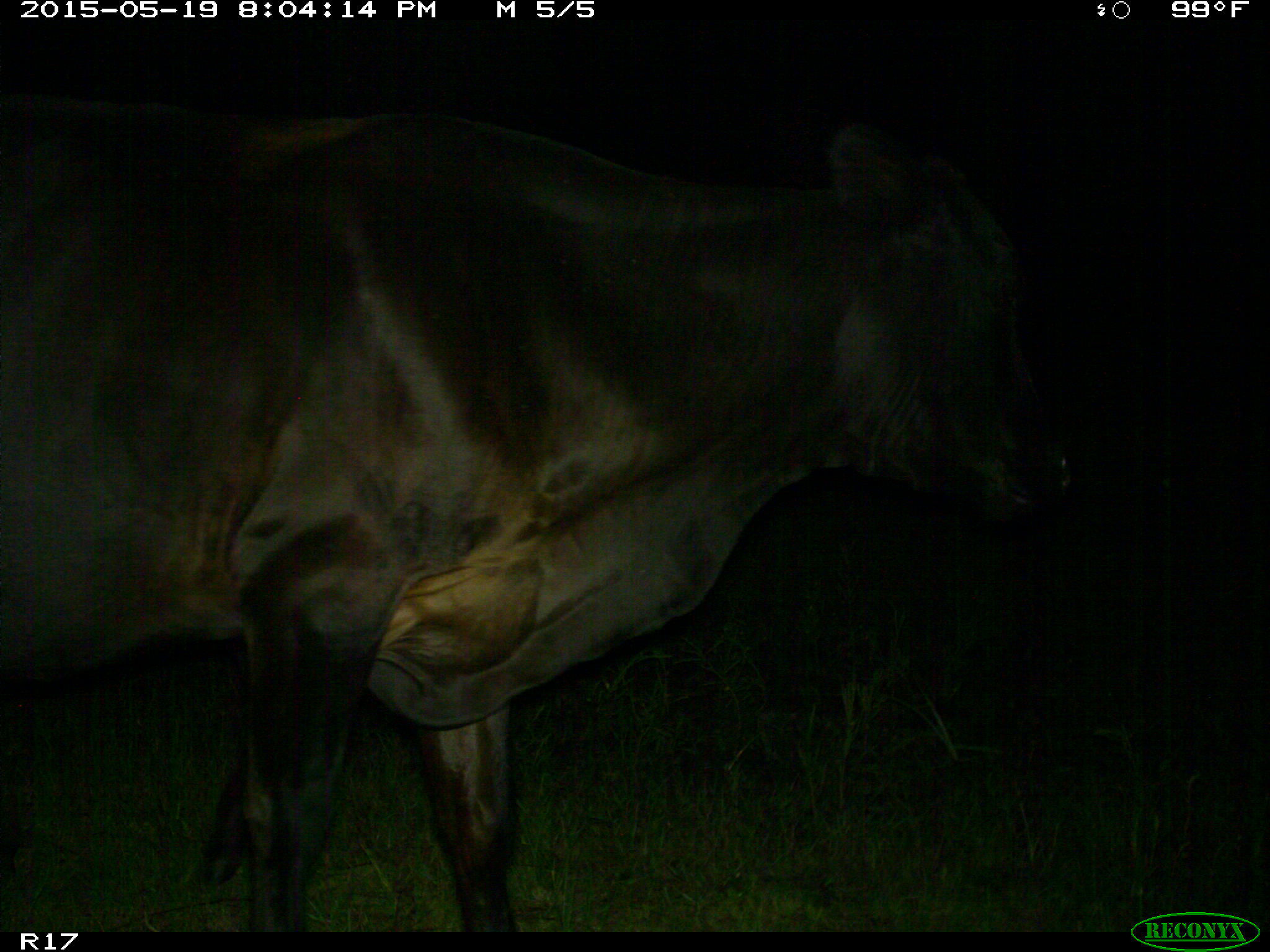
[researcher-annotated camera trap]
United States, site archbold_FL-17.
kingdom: Animalia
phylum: Chordata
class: Mammalia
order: Artiodactyla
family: Bovidae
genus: Bos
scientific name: Bos taurus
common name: domestic cow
Bos taurus (domestic cow).